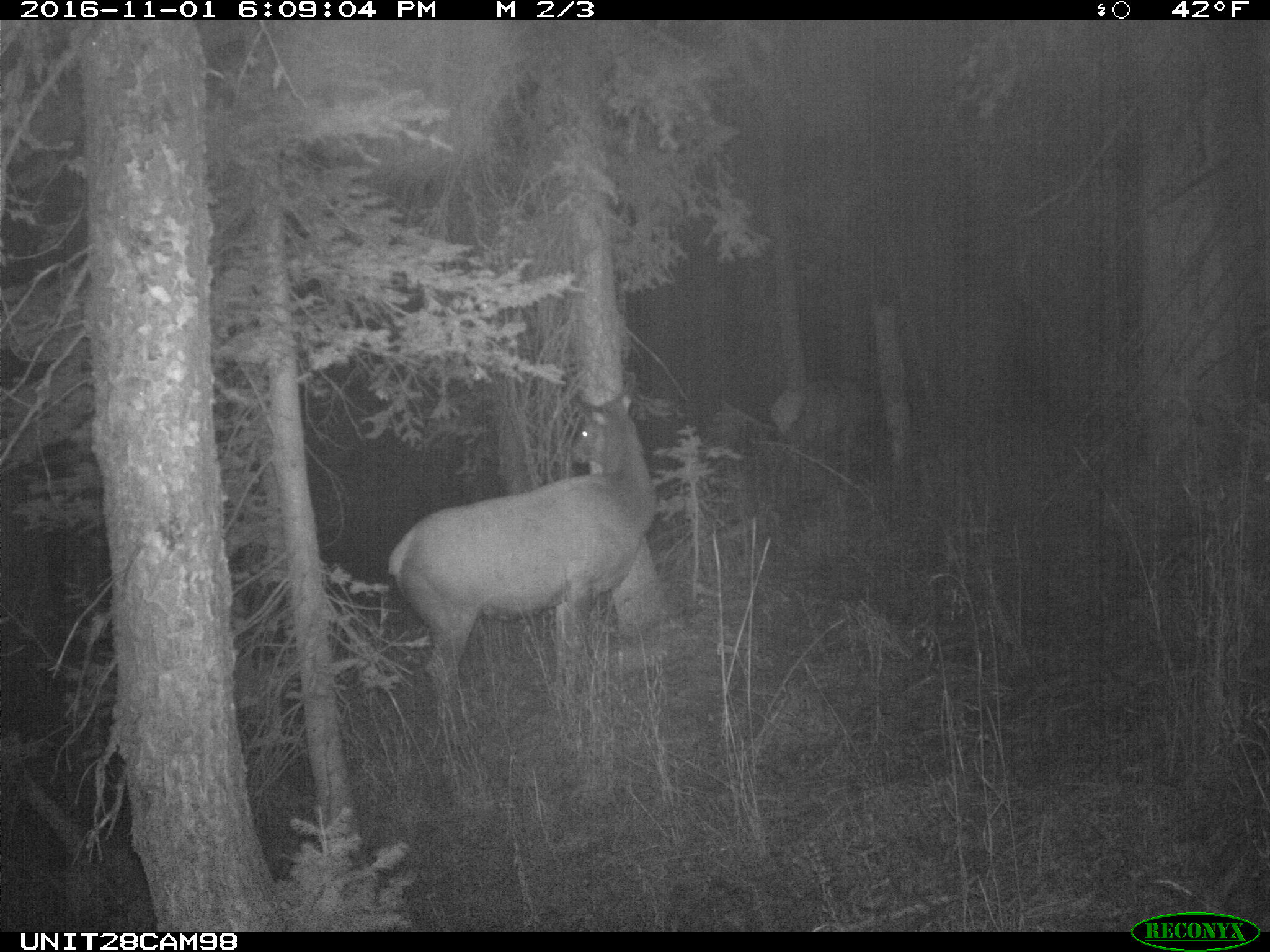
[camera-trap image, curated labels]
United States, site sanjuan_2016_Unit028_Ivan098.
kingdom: Animalia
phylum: Chordata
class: Mammalia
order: Artiodactyla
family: Cervidae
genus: Cervus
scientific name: Cervus elaphus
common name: red deer